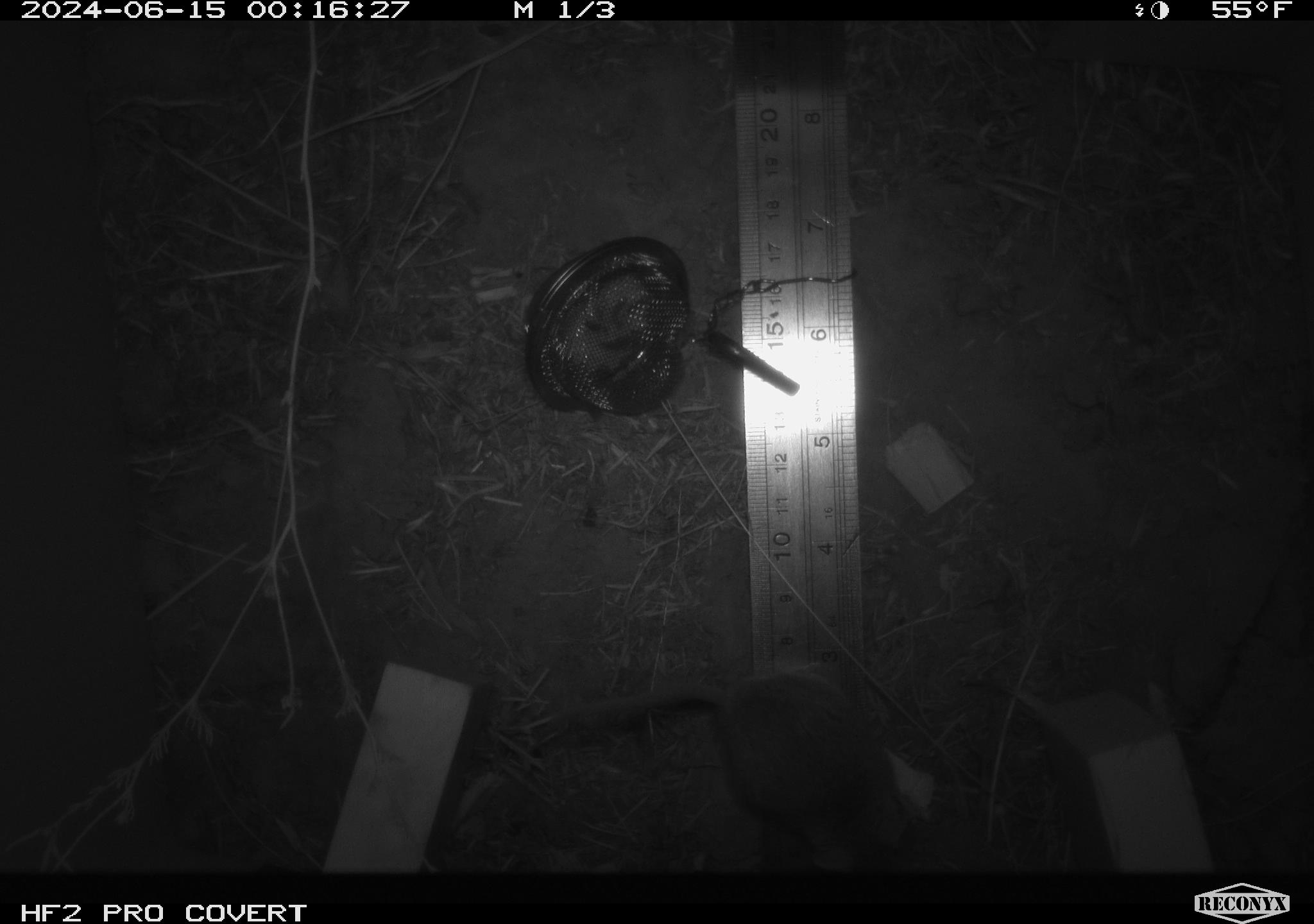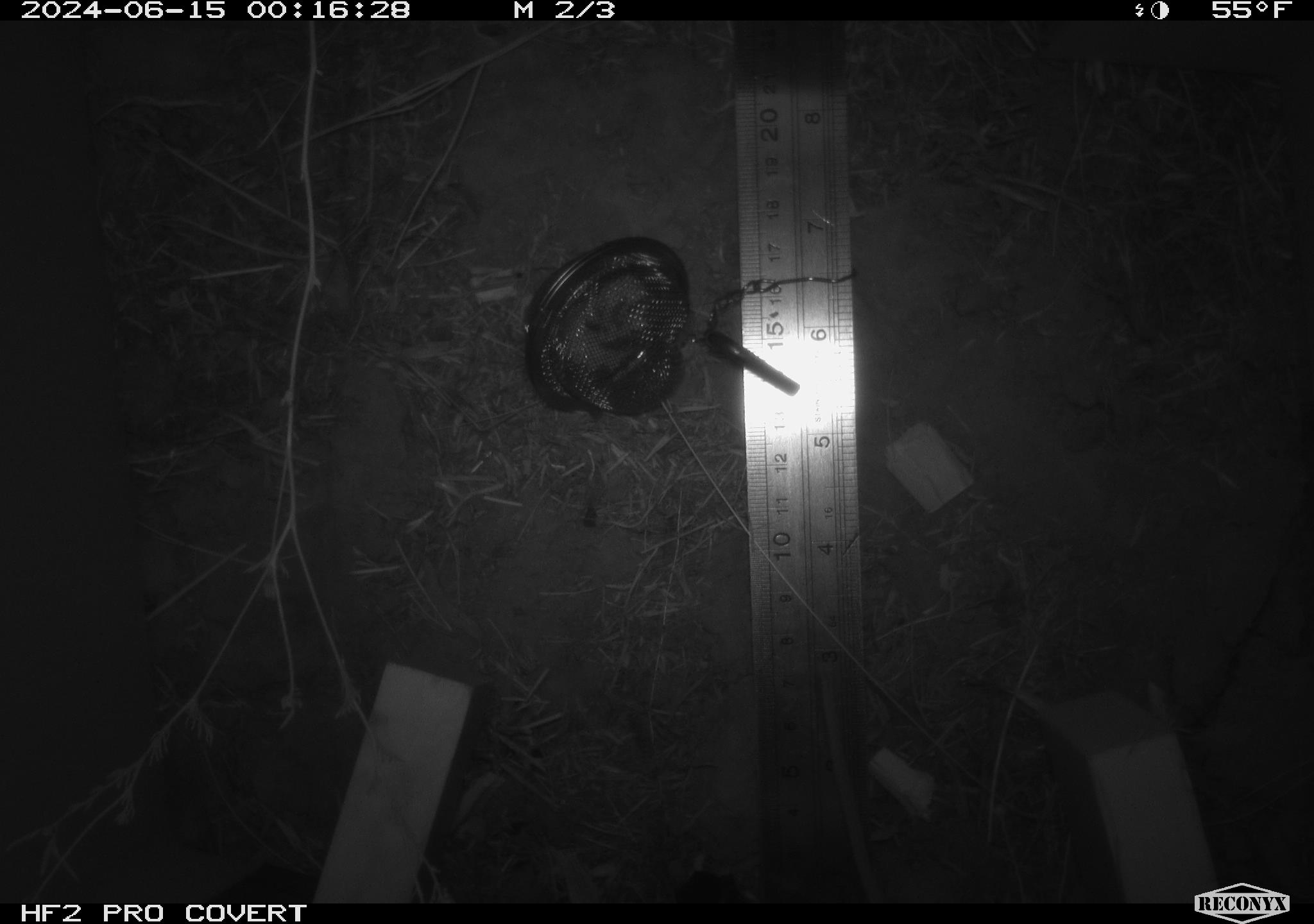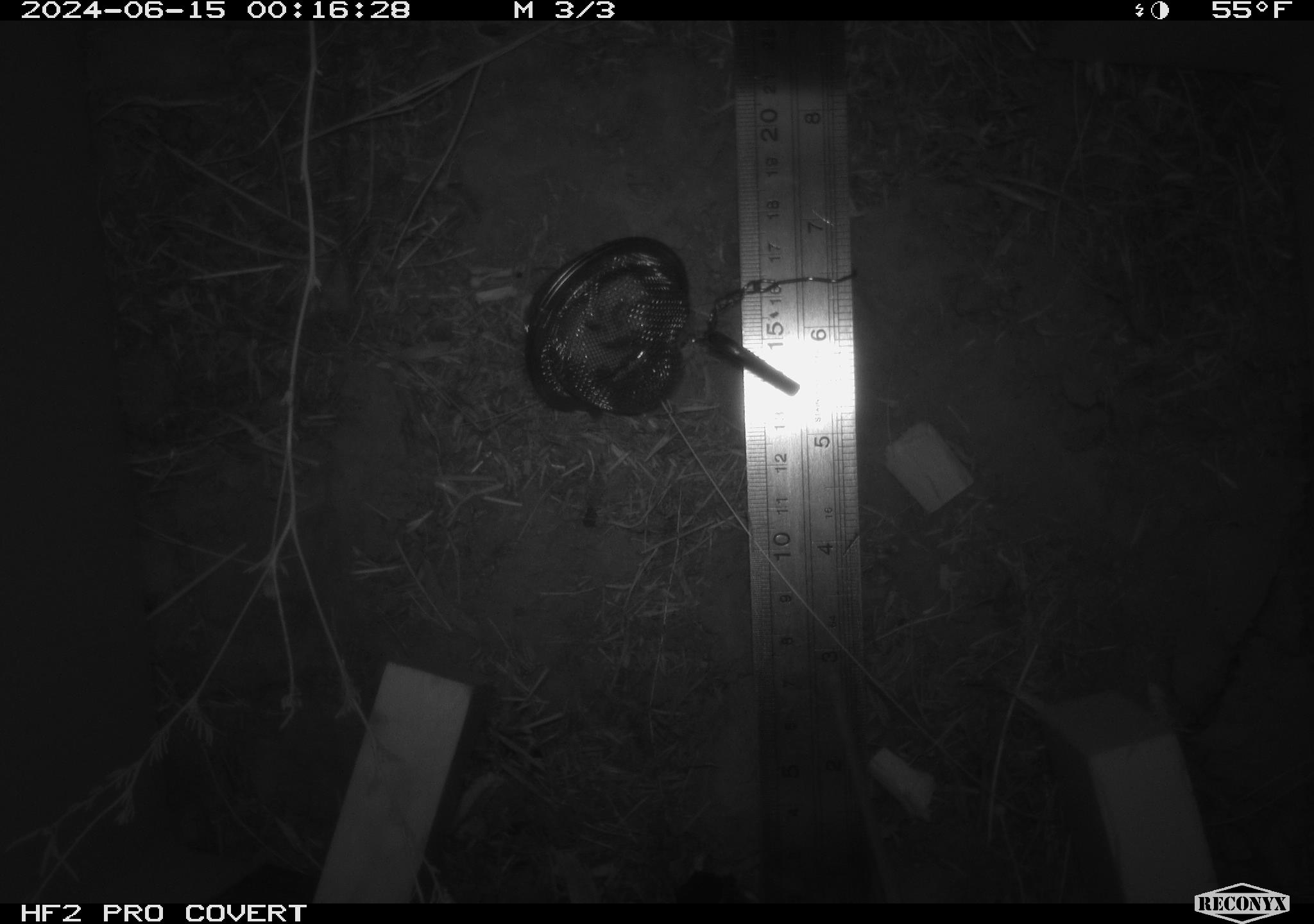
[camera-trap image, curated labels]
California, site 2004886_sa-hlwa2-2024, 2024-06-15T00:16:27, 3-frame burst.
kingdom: Animalia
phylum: Chordata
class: Mammalia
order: Rodentia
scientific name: Rodentia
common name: mouse species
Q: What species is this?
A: Mouse species (Rodentia).